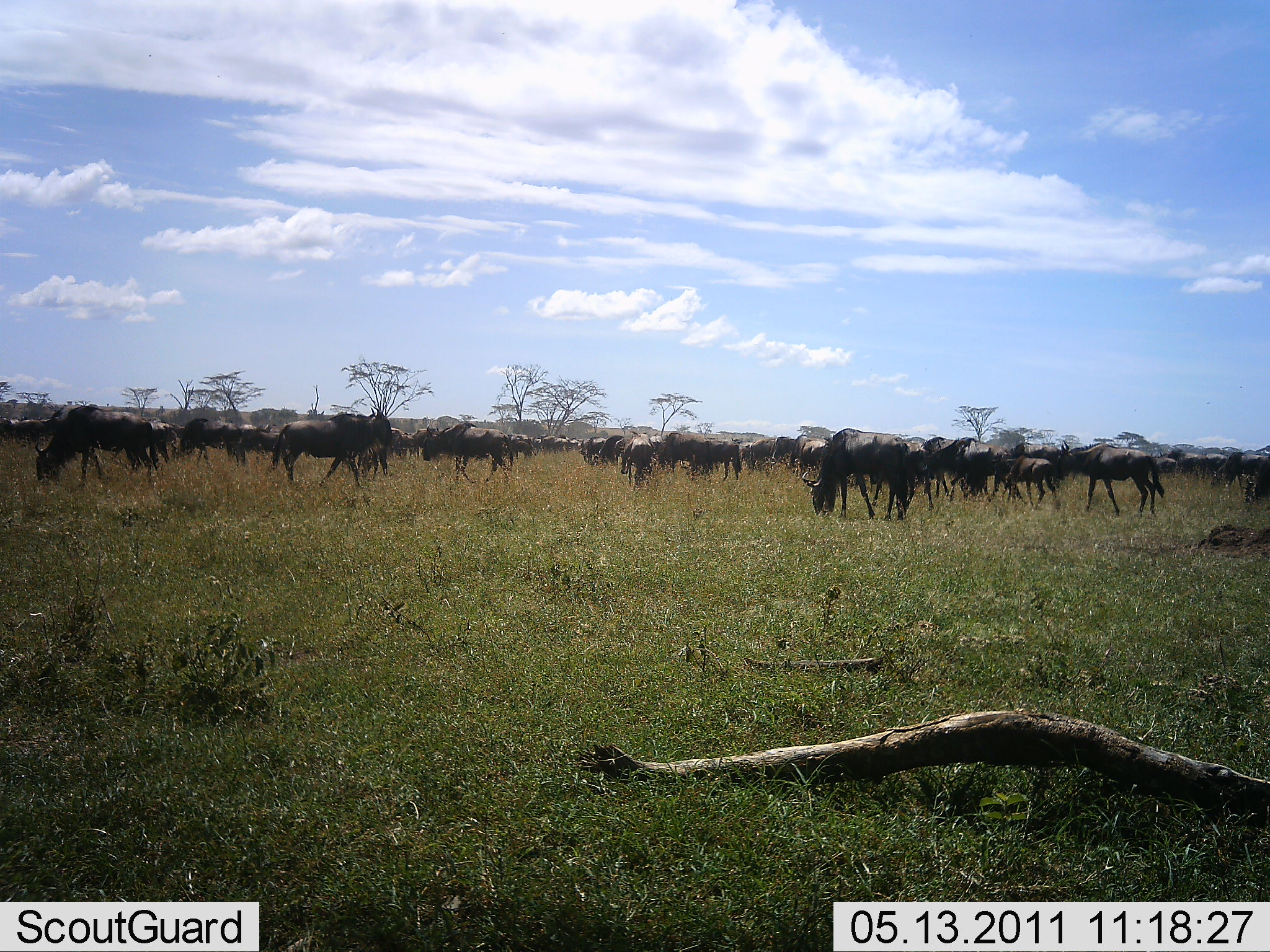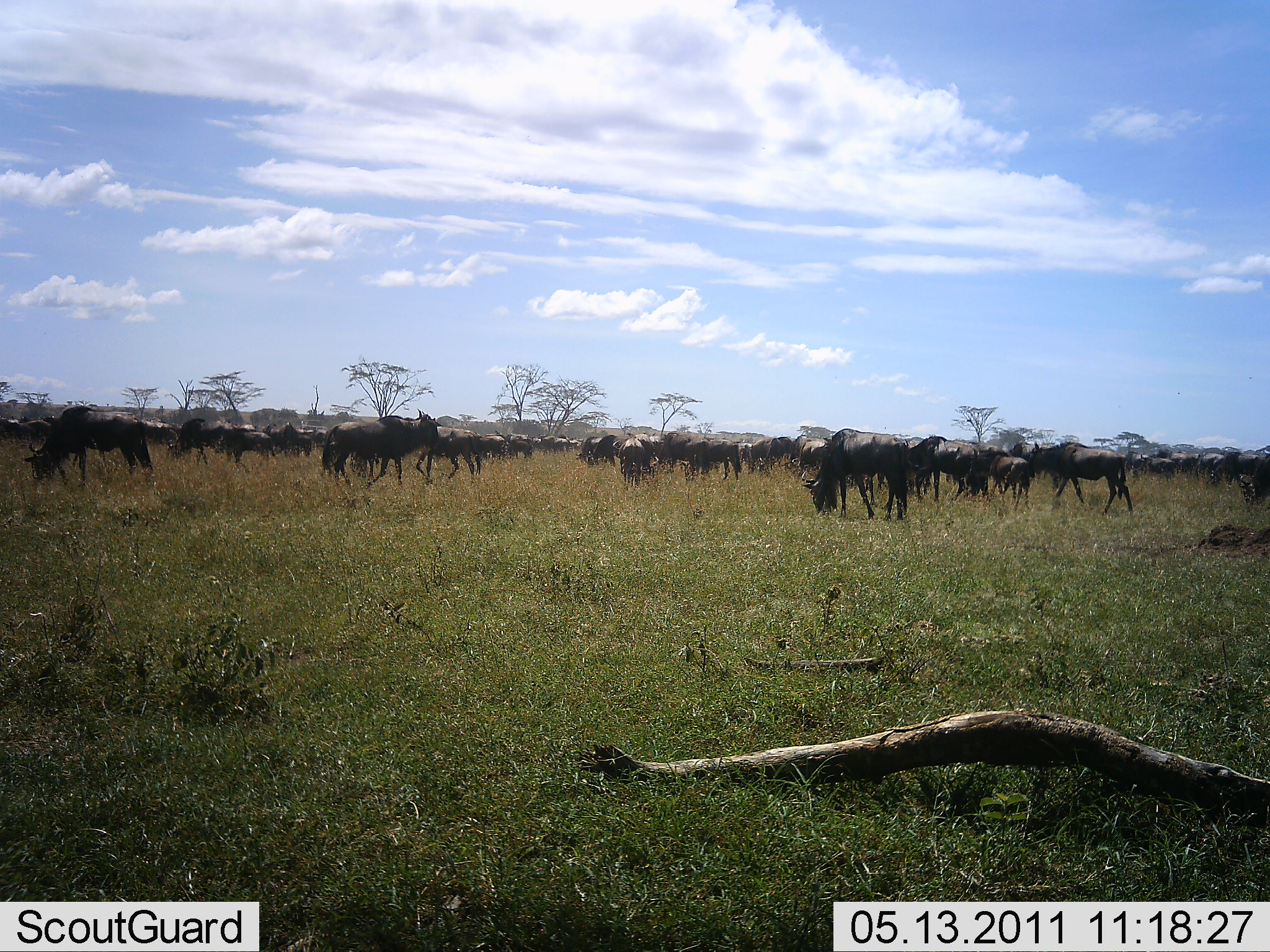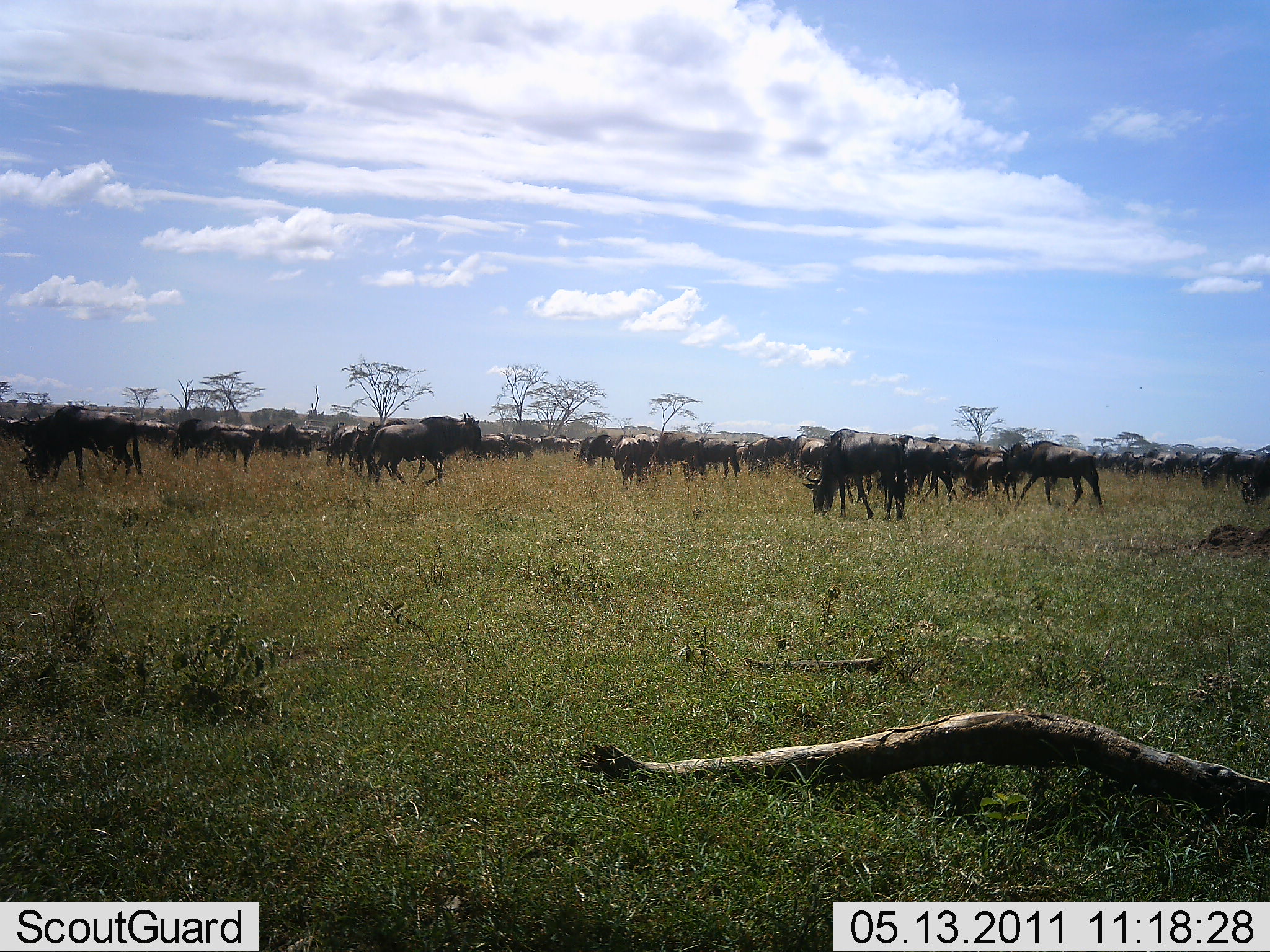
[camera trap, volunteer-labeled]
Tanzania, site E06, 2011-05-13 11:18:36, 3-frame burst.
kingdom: Animalia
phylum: Chordata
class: Mammalia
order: Artiodactyla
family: Bovidae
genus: Connochaetes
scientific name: Connochaetes taurinus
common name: blue wildebeest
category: wildebeest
Wildebeest (blue wildebeest) (Connochaetes taurinus), count 11-50. Behavior (volunteer vote fractions): standing 55%, resting 0%, moving 73%, interacting 9%. Young present (vote fraction): 0%. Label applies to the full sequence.